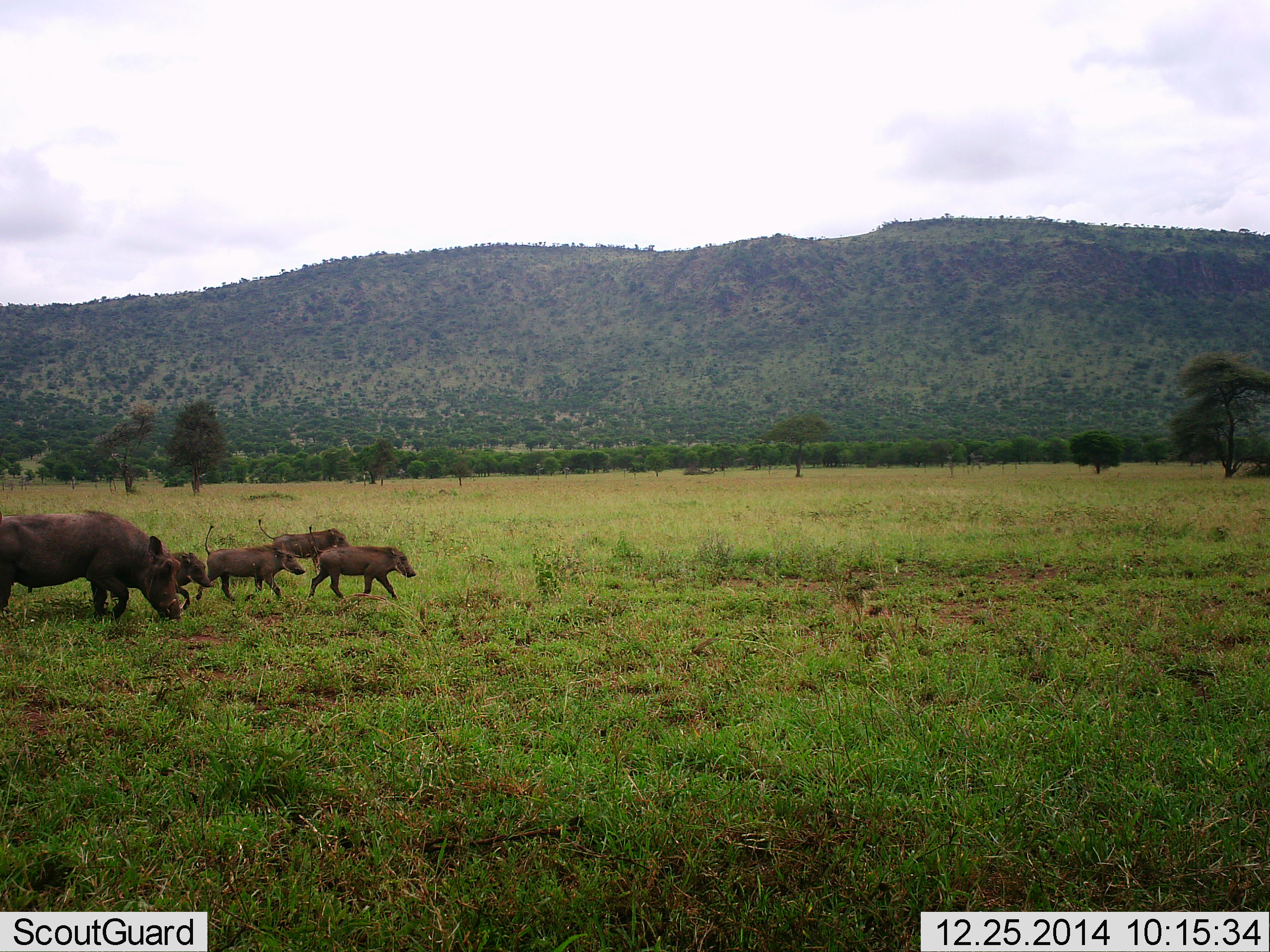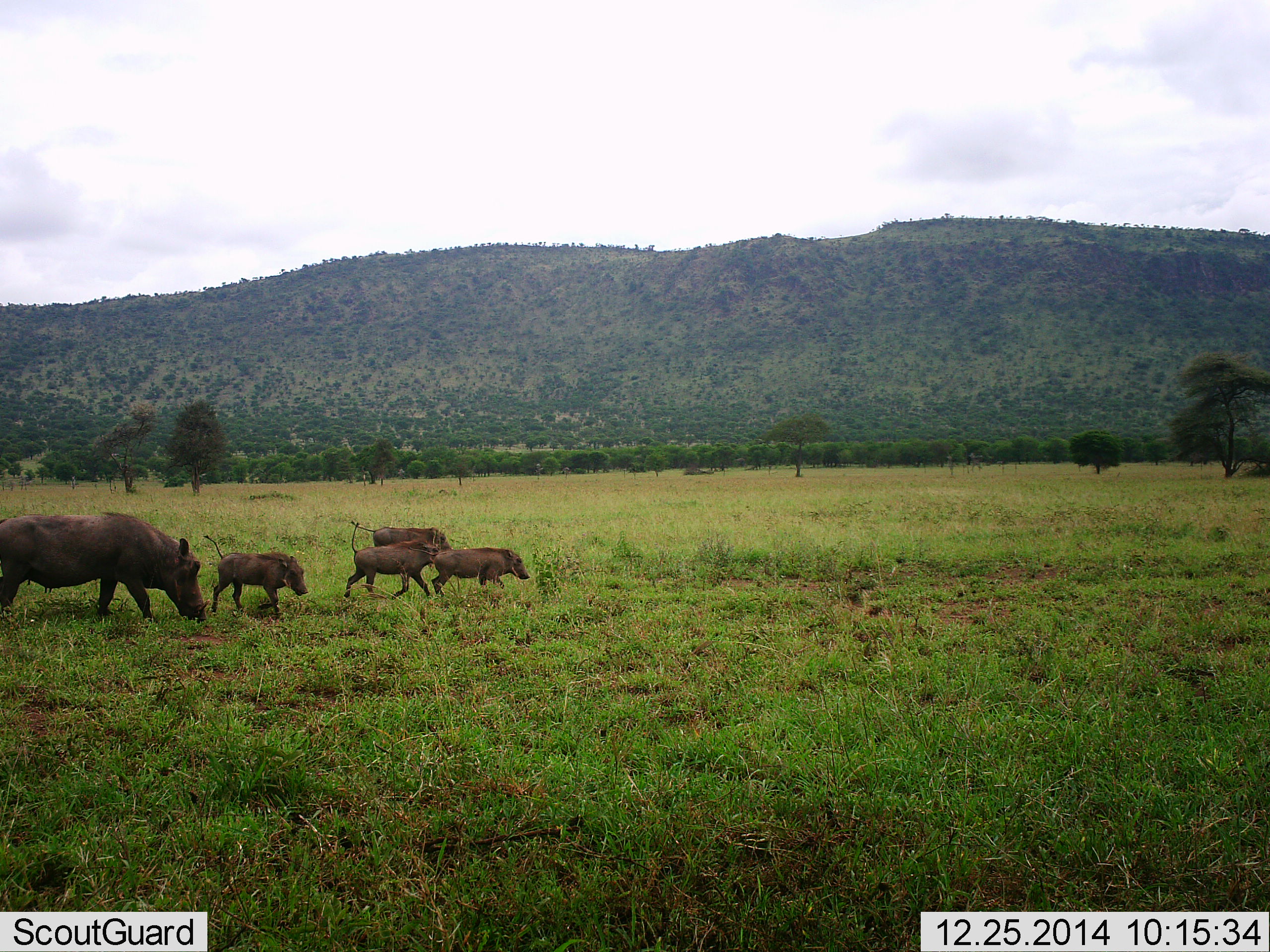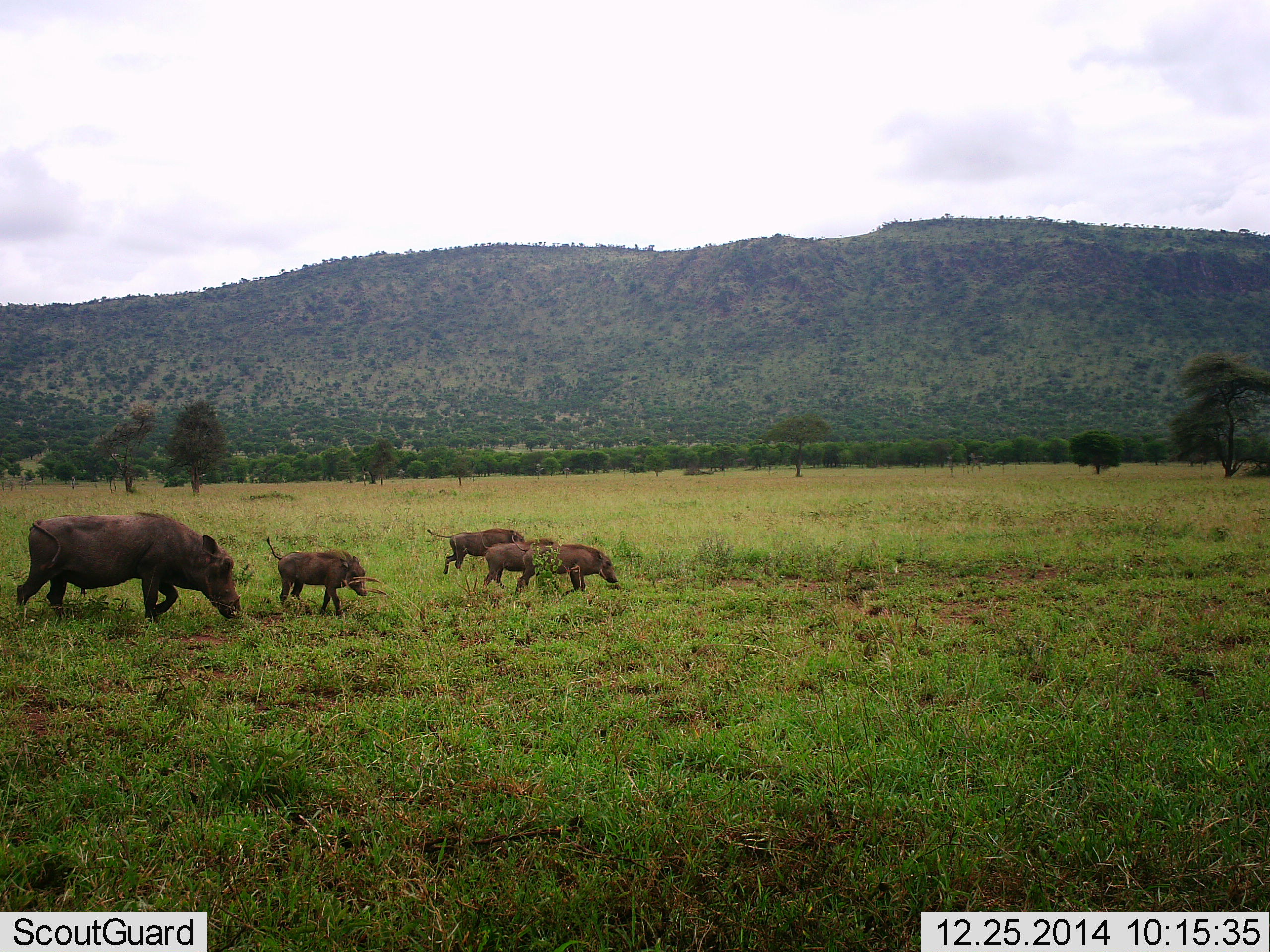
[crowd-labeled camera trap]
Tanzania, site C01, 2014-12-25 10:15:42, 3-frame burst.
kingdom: Animalia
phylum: Chordata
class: Mammalia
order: Artiodactyla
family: Suidae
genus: Phacochoerus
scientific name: Phacochoerus africanus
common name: warthog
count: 5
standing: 10%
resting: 0%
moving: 100%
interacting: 0%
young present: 100%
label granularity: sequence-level